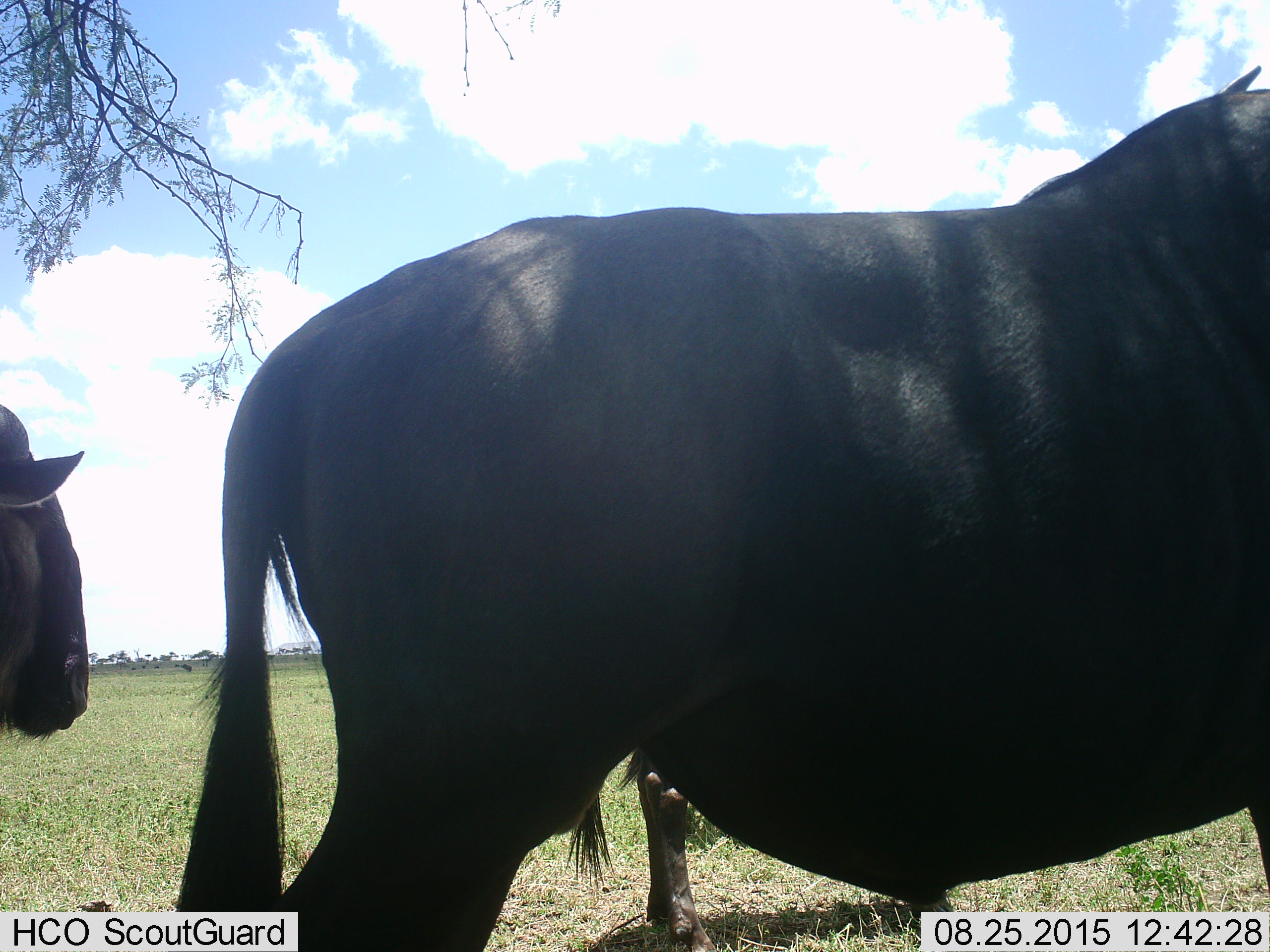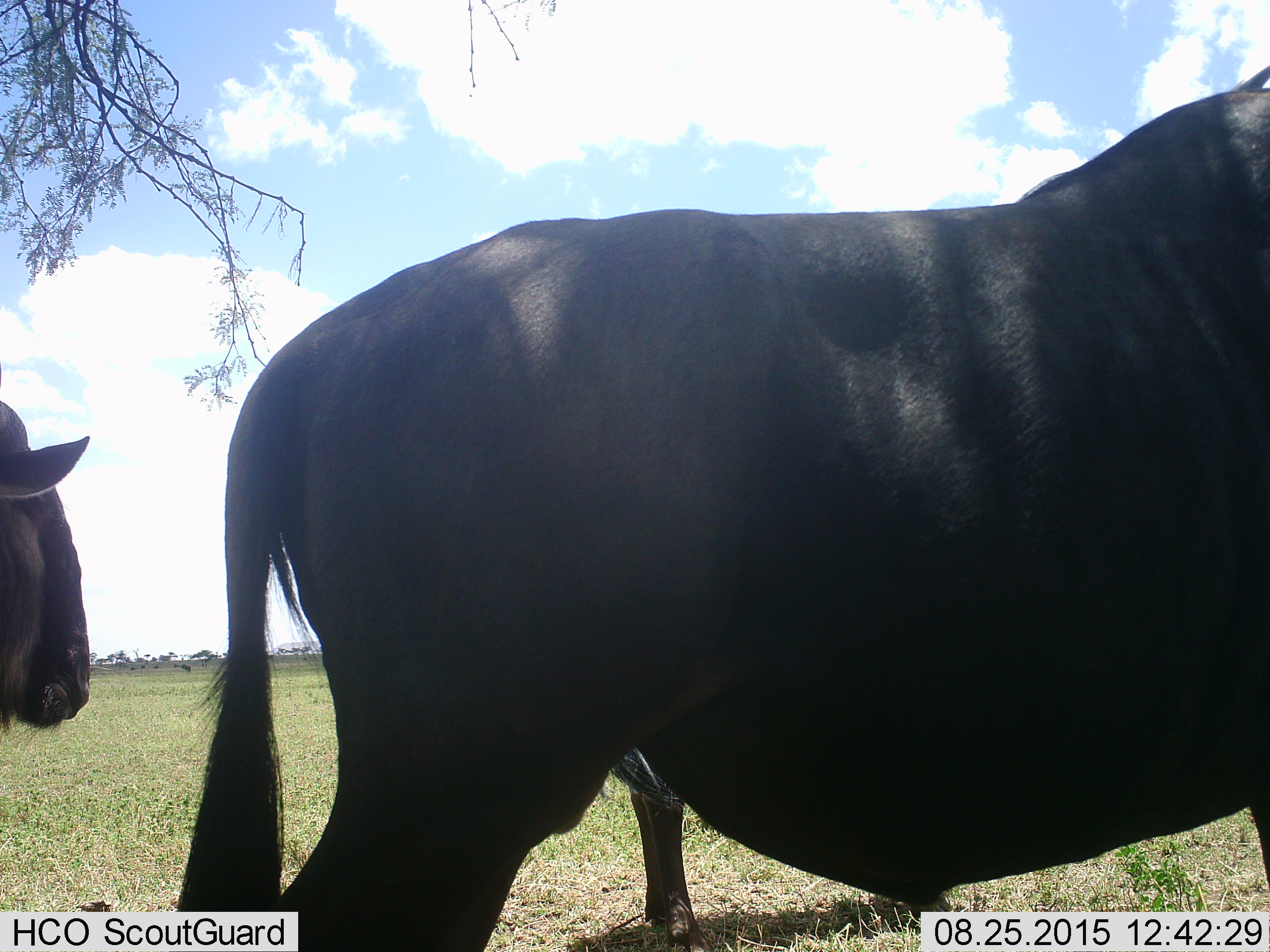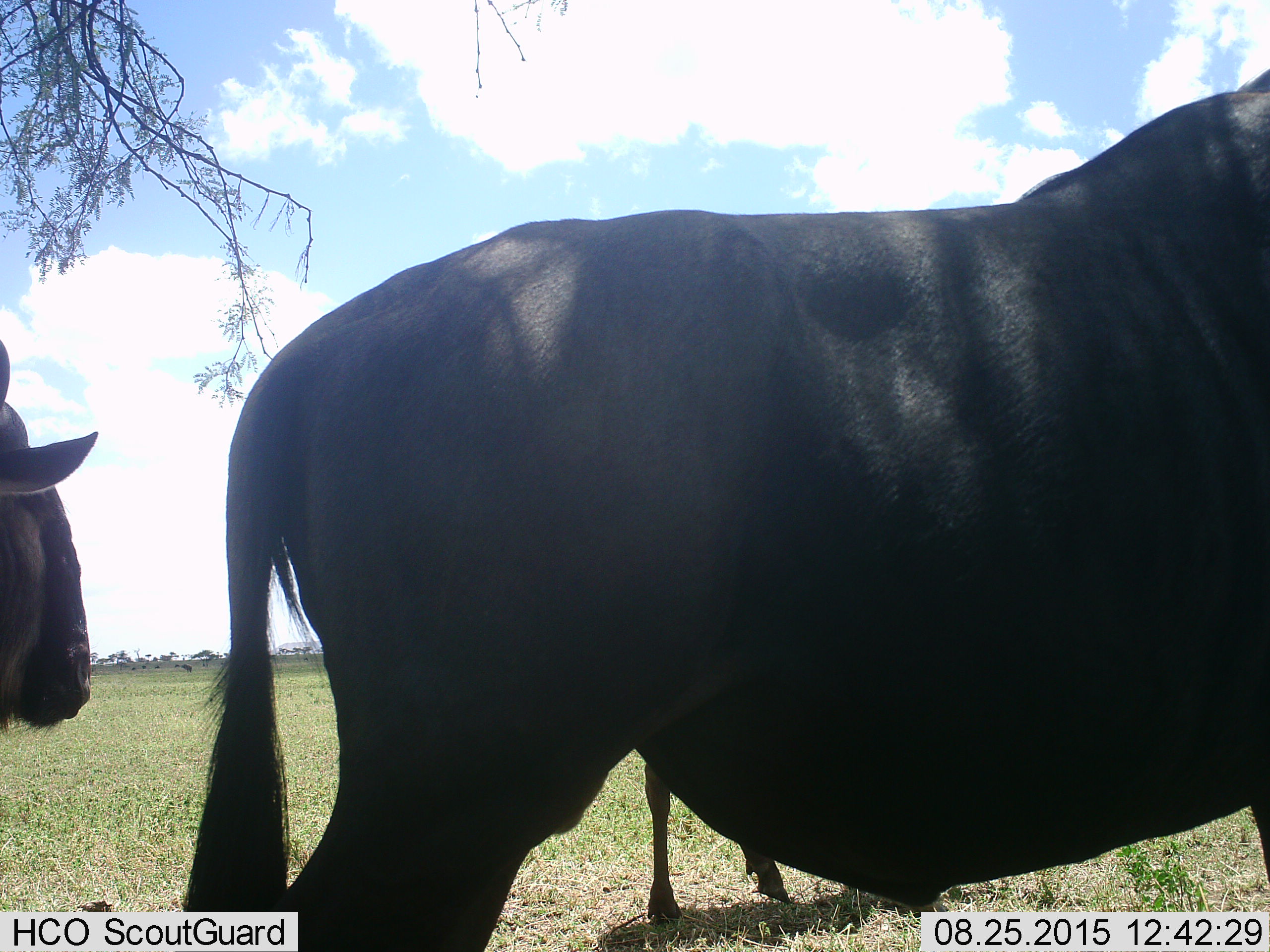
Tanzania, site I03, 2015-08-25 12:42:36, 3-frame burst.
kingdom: Animalia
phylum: Chordata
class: Mammalia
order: Artiodactyla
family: Bovidae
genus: Connochaetes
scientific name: Connochaetes taurinus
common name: blue wildebeest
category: wildebeest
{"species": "wildebeest (blue wildebeest) (Connochaetes taurinus)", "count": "3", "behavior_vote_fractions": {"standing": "100%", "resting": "0%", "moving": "29%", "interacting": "0%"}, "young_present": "0%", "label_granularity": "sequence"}